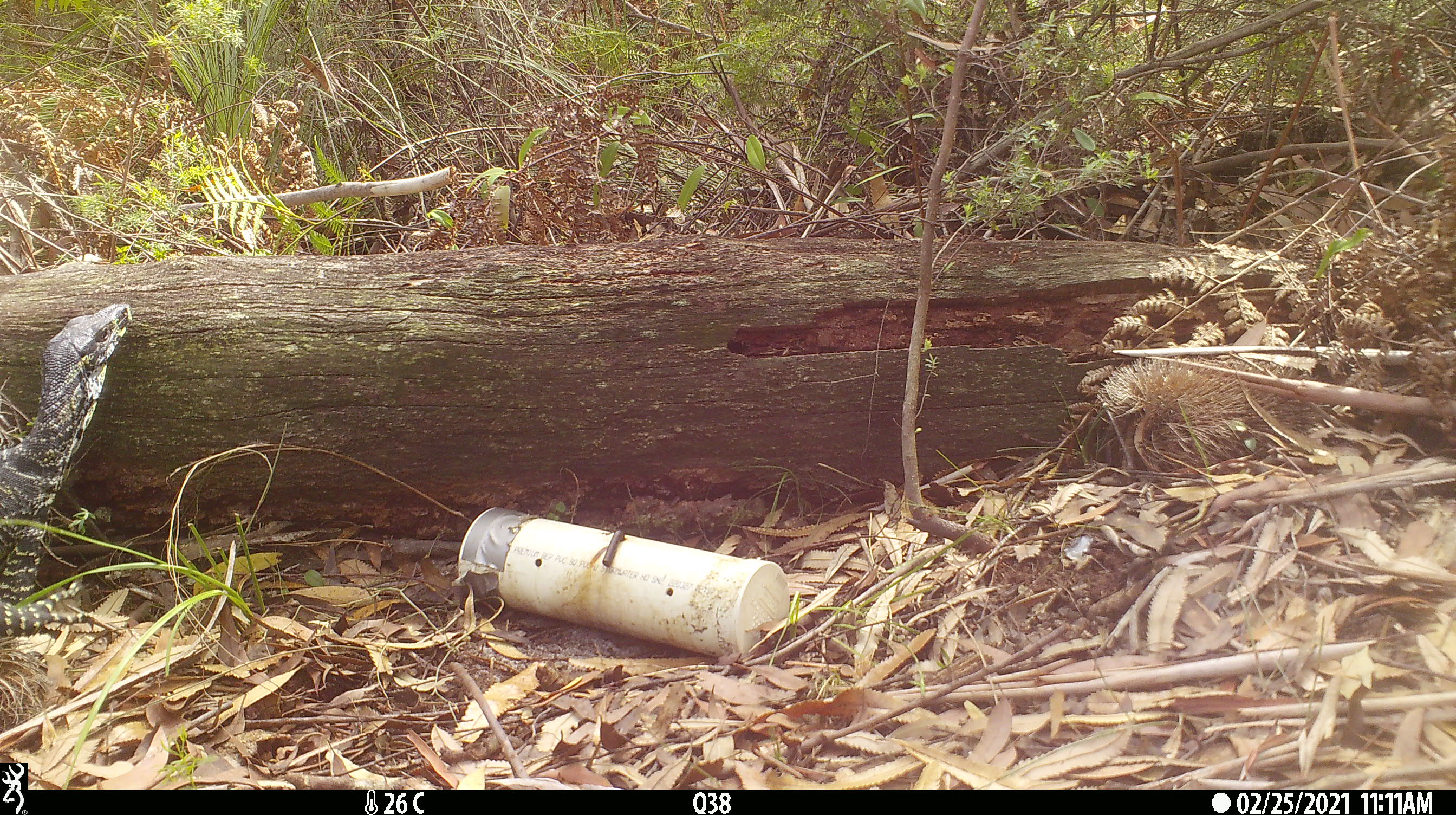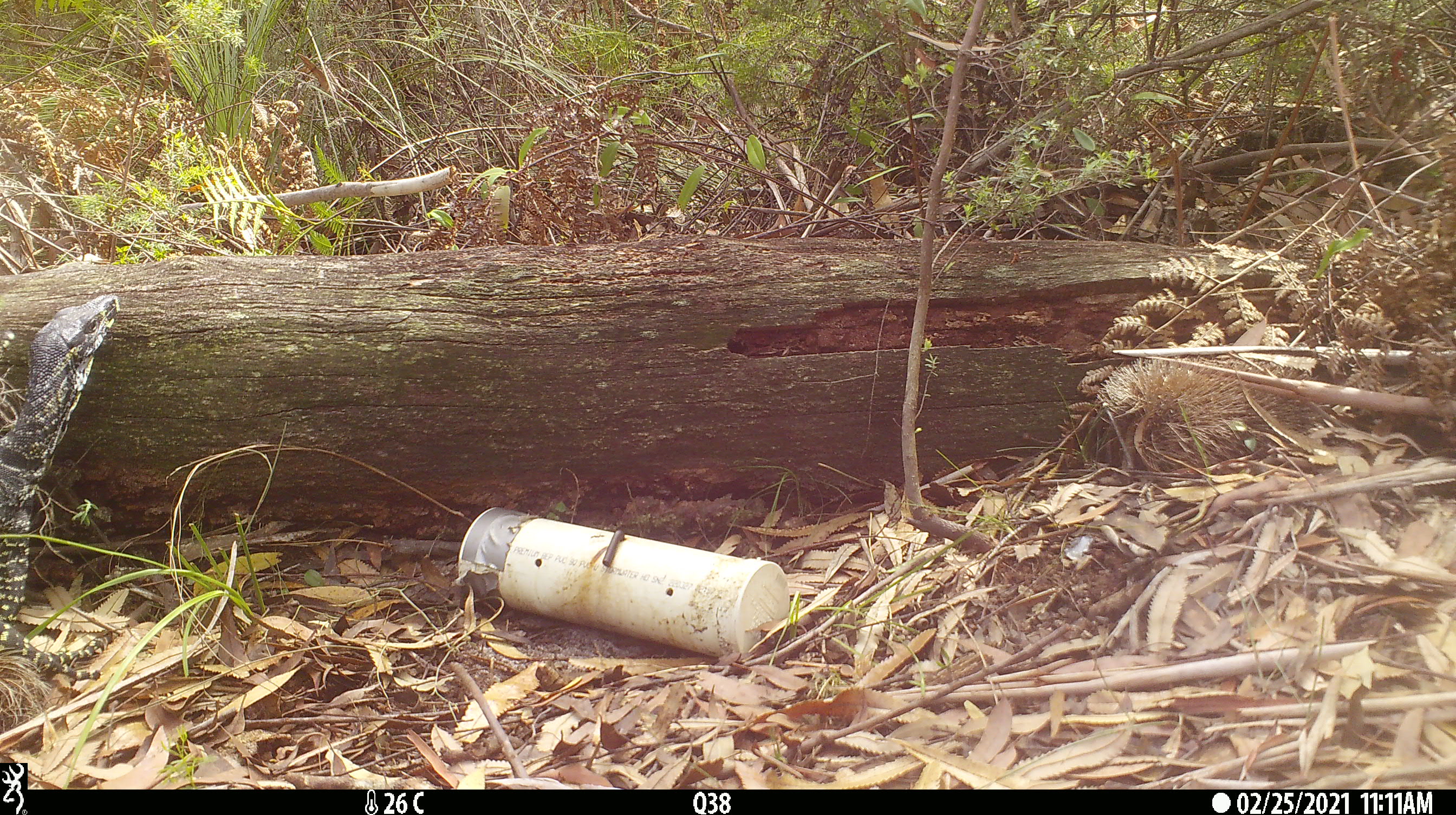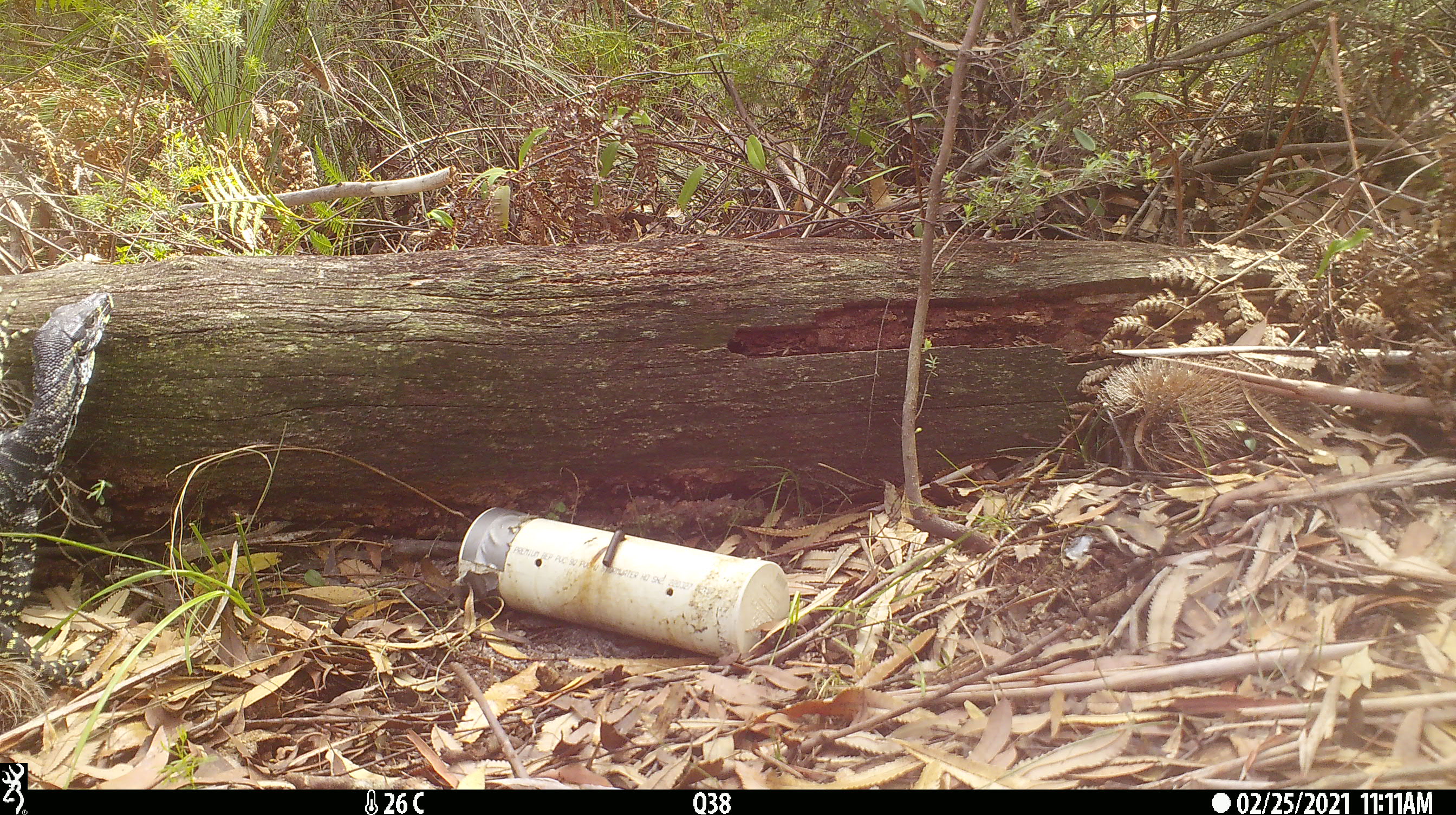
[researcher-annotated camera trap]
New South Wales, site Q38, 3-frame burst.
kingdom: Animalia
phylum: Chordata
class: Reptilia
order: Squamata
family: Varanidae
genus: Varanus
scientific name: Varanus varius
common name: lace monitor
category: goanna